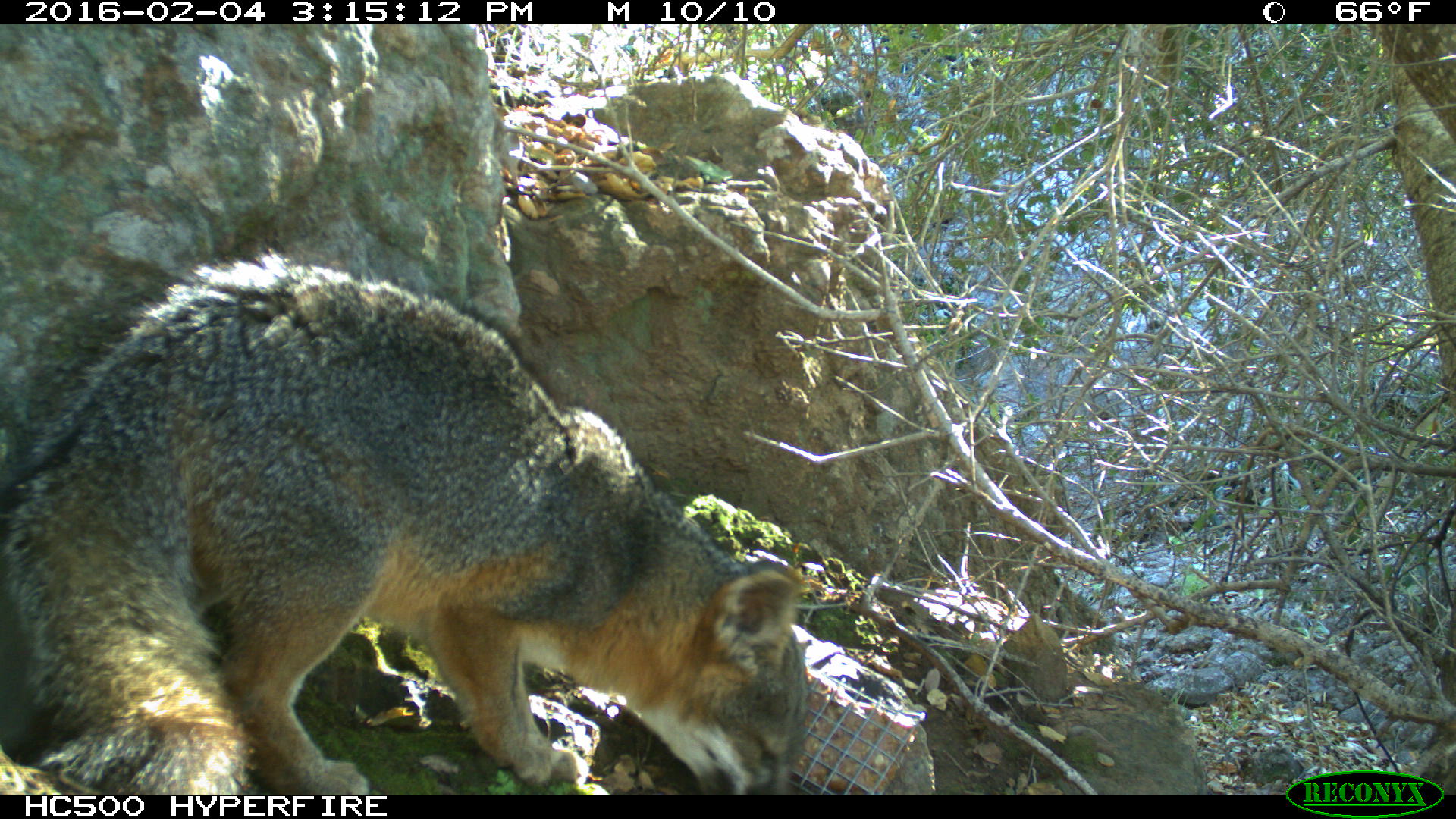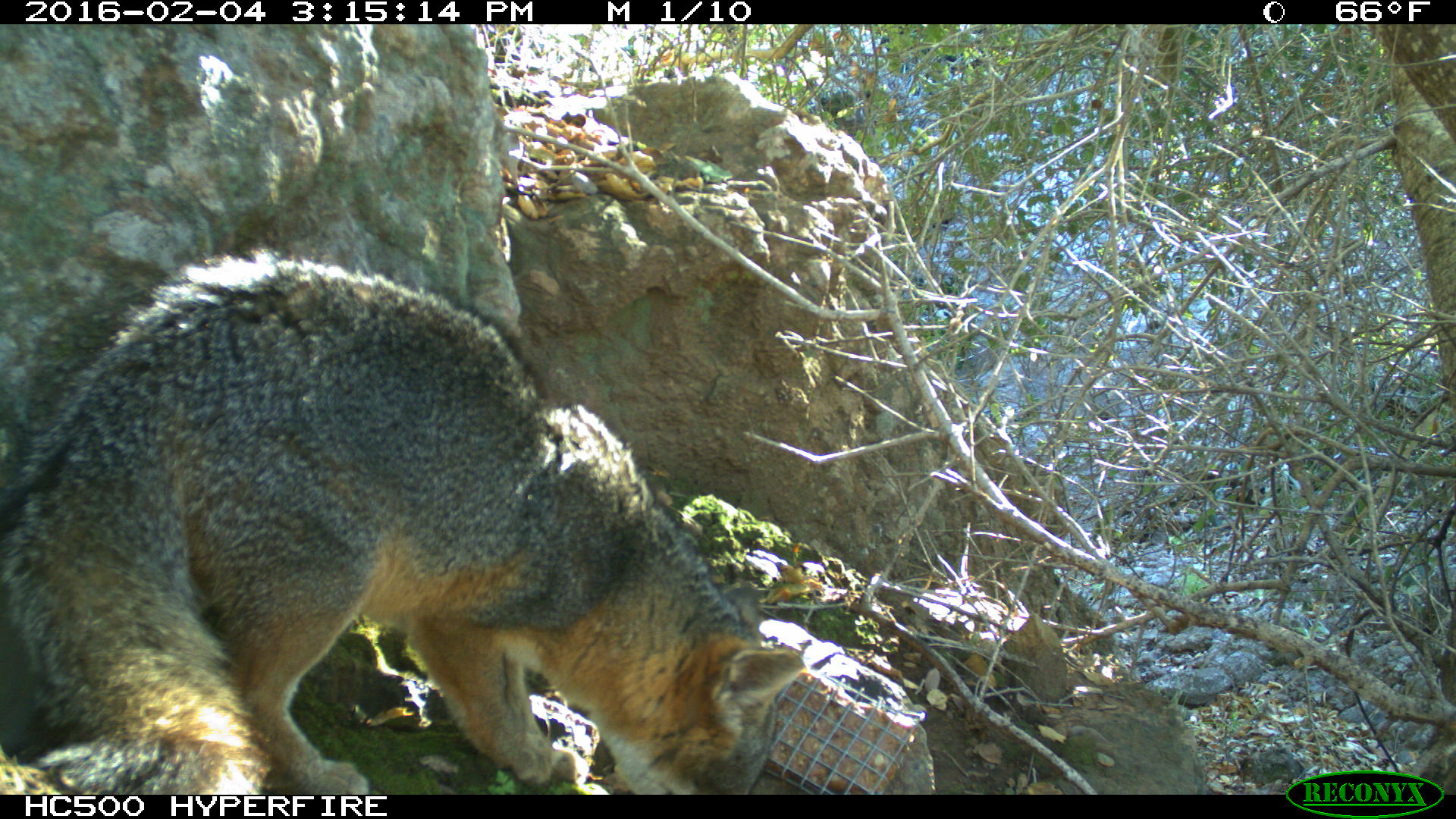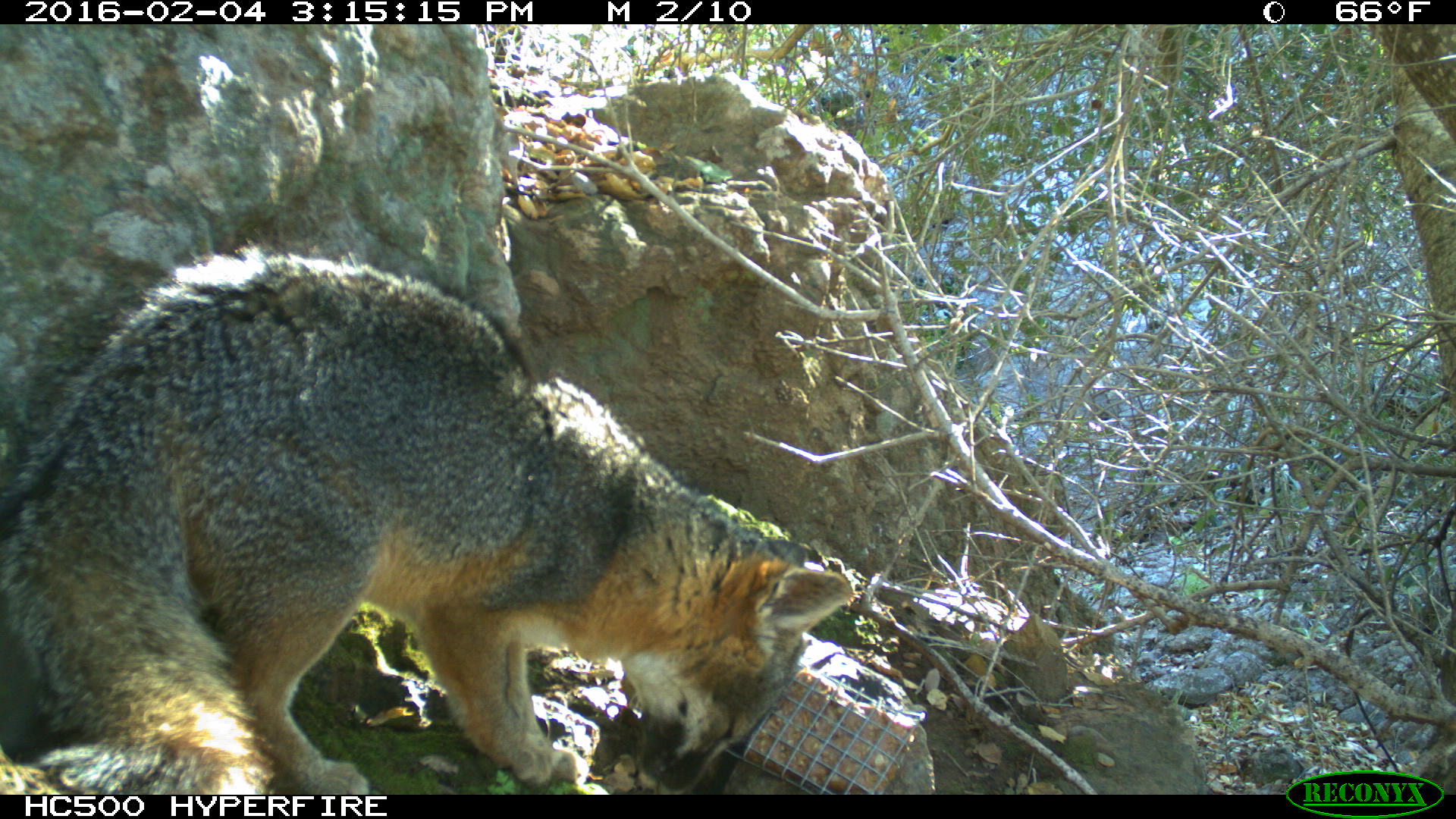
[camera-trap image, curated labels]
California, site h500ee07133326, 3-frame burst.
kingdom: Animalia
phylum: Chordata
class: Mammalia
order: Carnivora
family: Canidae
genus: Urocyon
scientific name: Urocyon littoralis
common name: island fox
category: fox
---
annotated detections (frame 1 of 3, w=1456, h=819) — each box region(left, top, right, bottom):
fox: region(0, 235, 811, 792)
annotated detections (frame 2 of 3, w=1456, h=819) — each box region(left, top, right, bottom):
fox: region(0, 249, 805, 794)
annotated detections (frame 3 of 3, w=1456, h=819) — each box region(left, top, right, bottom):
fox: region(0, 236, 859, 794)